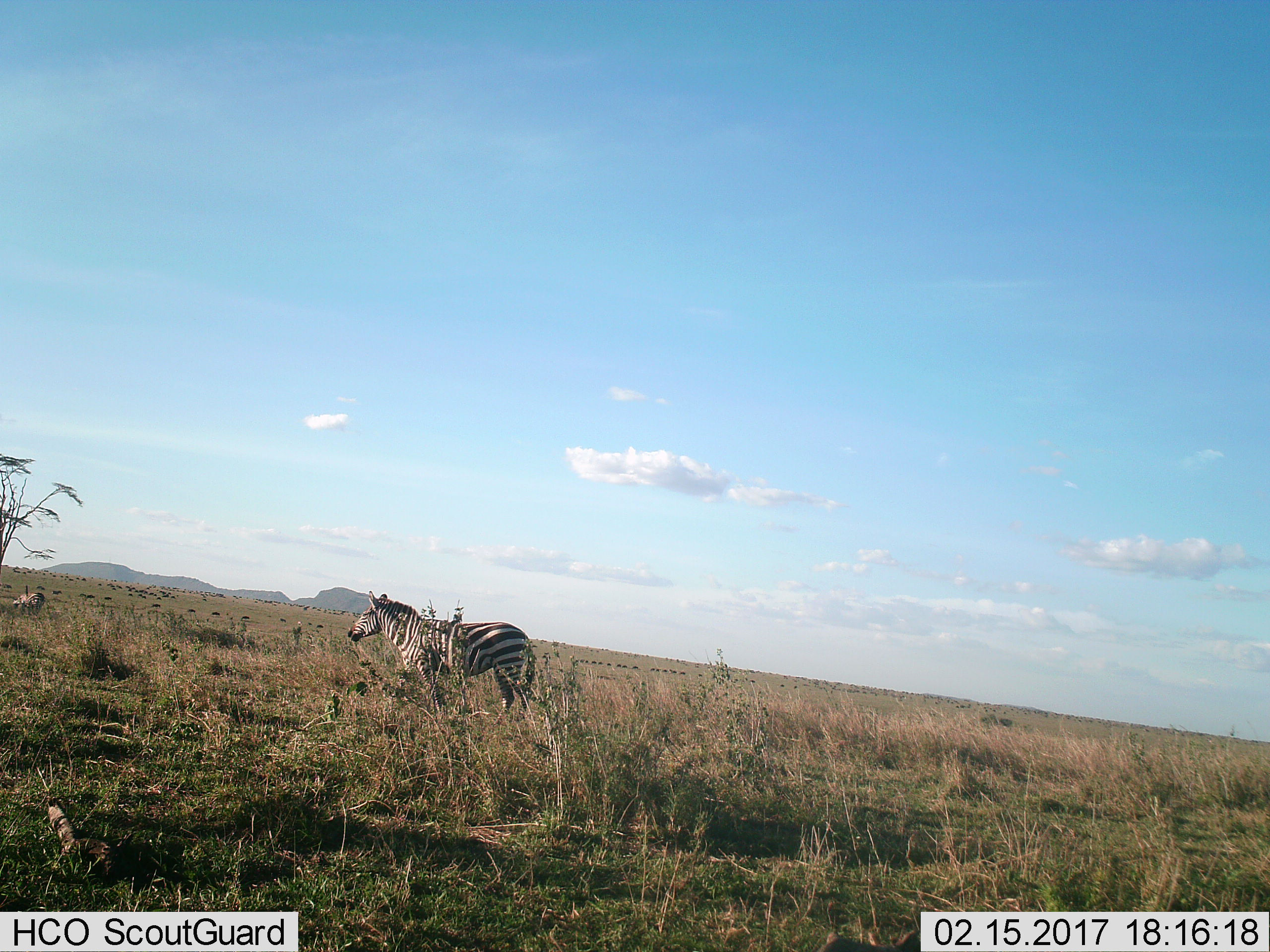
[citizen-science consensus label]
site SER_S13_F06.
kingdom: Animalia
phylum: Chordata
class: Mammalia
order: Perissodactyla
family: Equidae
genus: Equus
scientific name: Equus quagga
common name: plains zebra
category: zebraplains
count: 2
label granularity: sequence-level